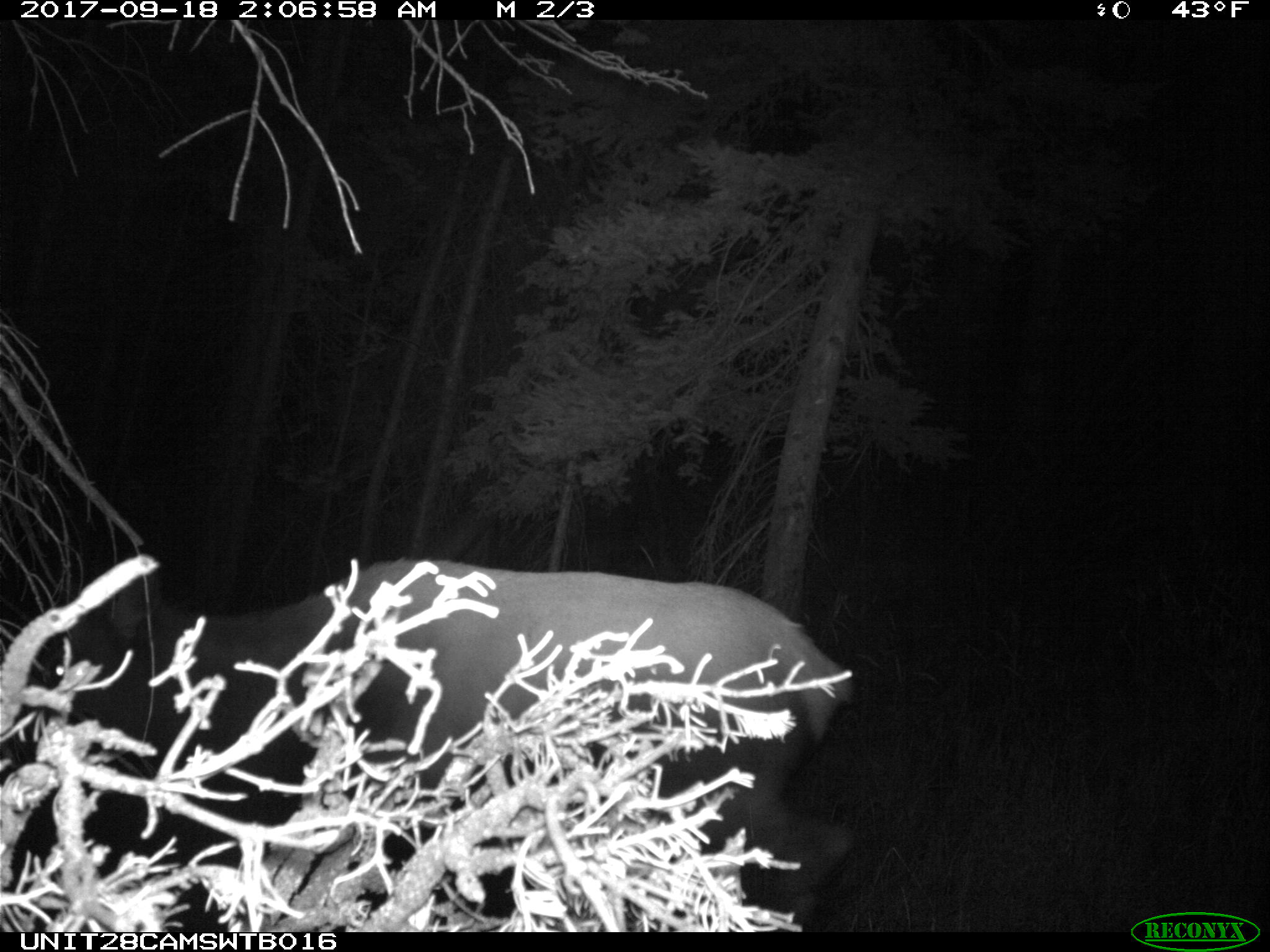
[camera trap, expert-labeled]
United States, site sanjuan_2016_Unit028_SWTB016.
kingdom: Animalia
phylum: Chordata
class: Mammalia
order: Artiodactyla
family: Cervidae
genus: Cervus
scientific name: Cervus elaphus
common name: red deer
Cervus elaphus (red deer).